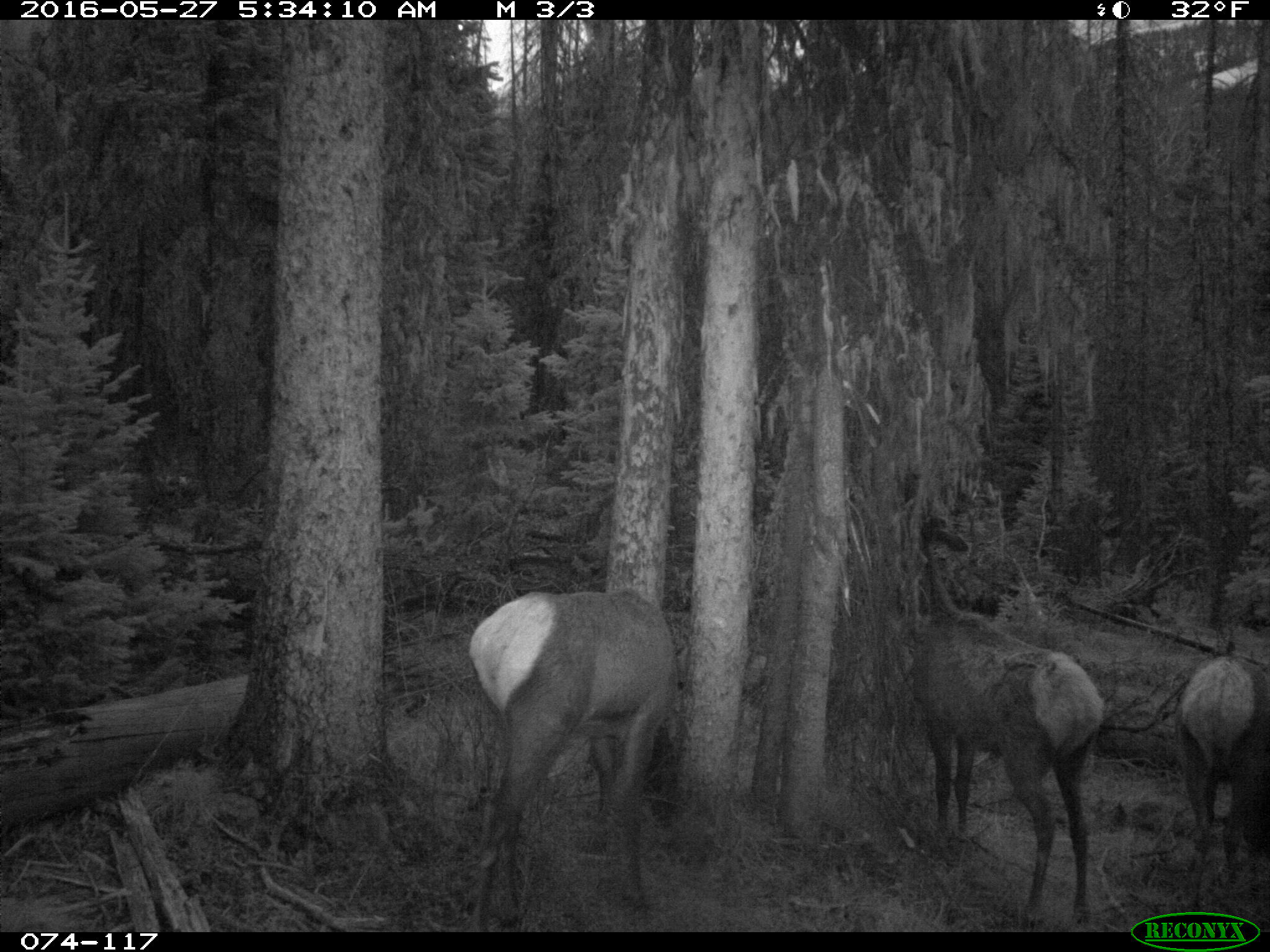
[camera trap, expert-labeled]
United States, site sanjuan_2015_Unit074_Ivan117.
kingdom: Animalia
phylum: Chordata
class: Mammalia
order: Artiodactyla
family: Cervidae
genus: Cervus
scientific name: Cervus elaphus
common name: red deer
Cervus elaphus (red deer).